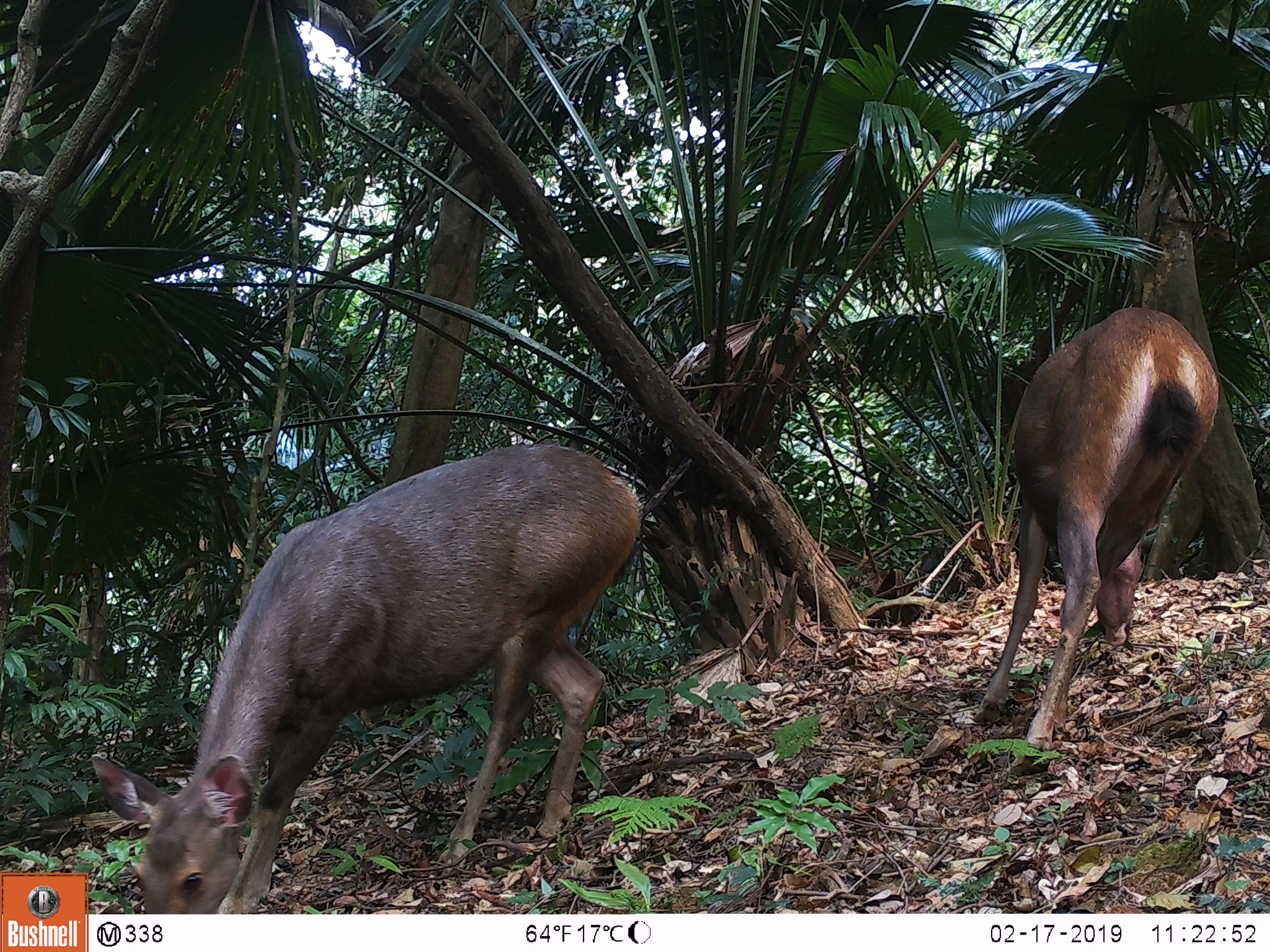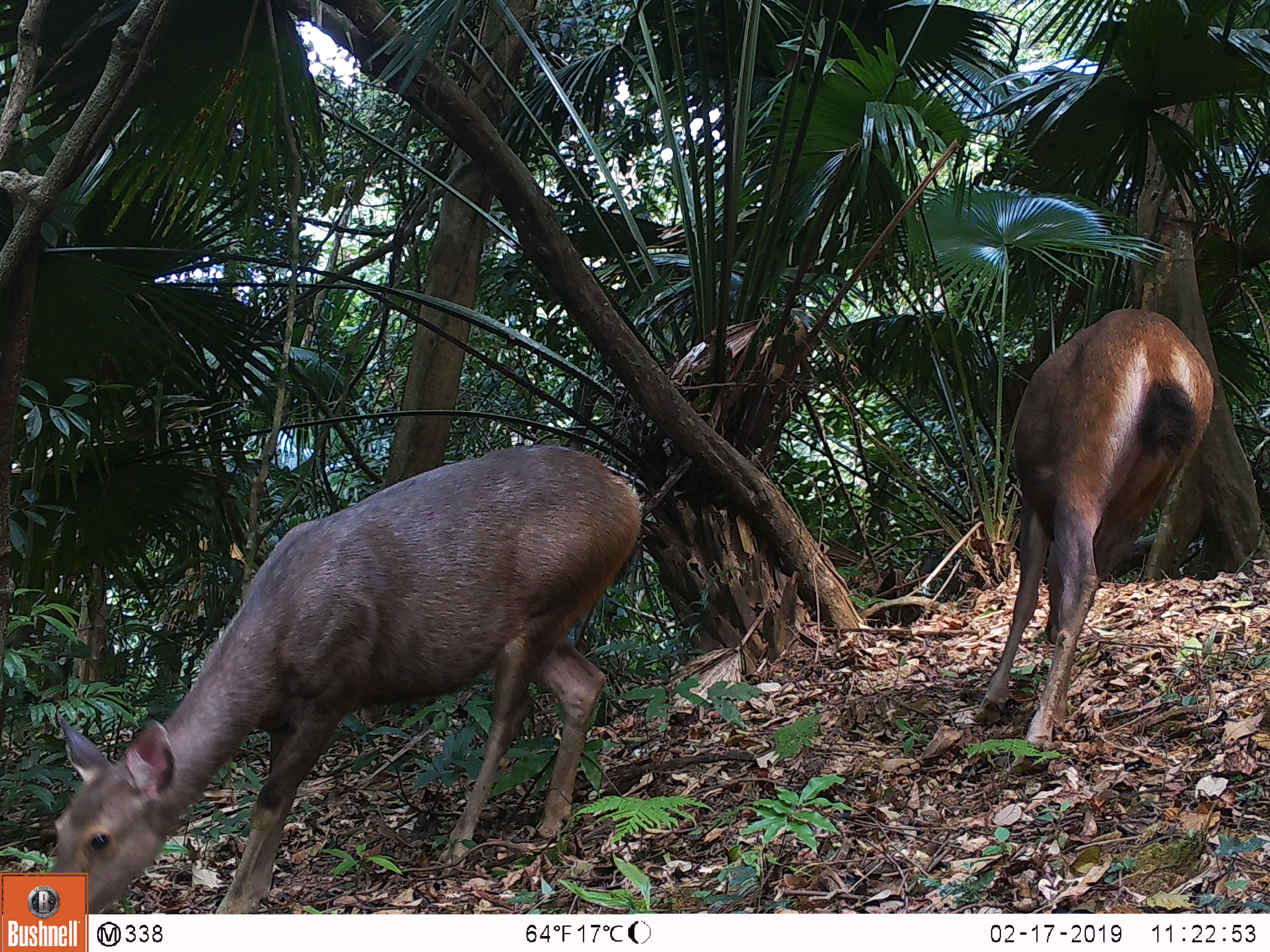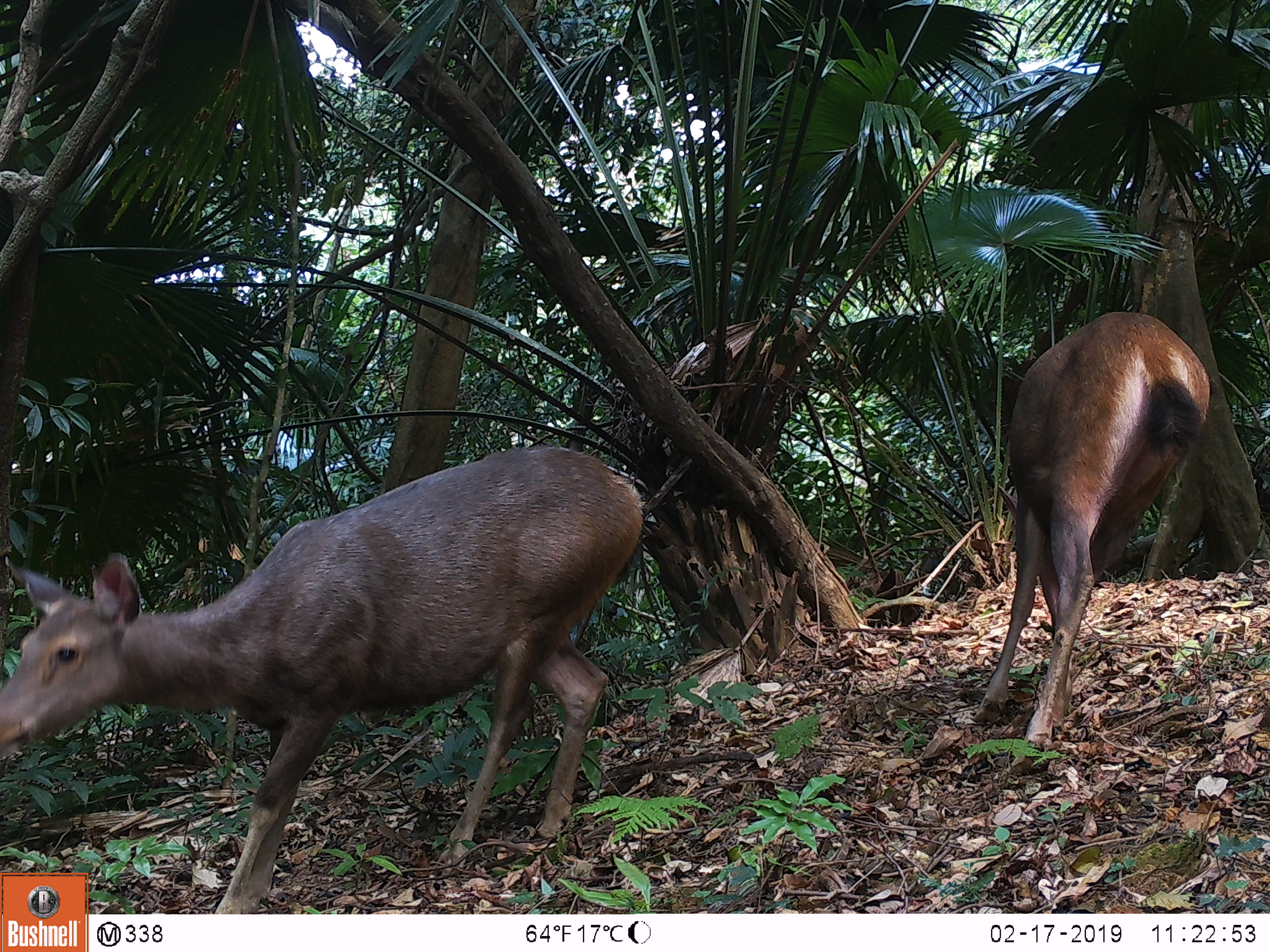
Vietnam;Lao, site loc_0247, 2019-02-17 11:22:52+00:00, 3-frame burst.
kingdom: Animalia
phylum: Chordata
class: Mammalia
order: Artiodactyla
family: Cervidae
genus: Rusa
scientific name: Rusa unicolor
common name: sambar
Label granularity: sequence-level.